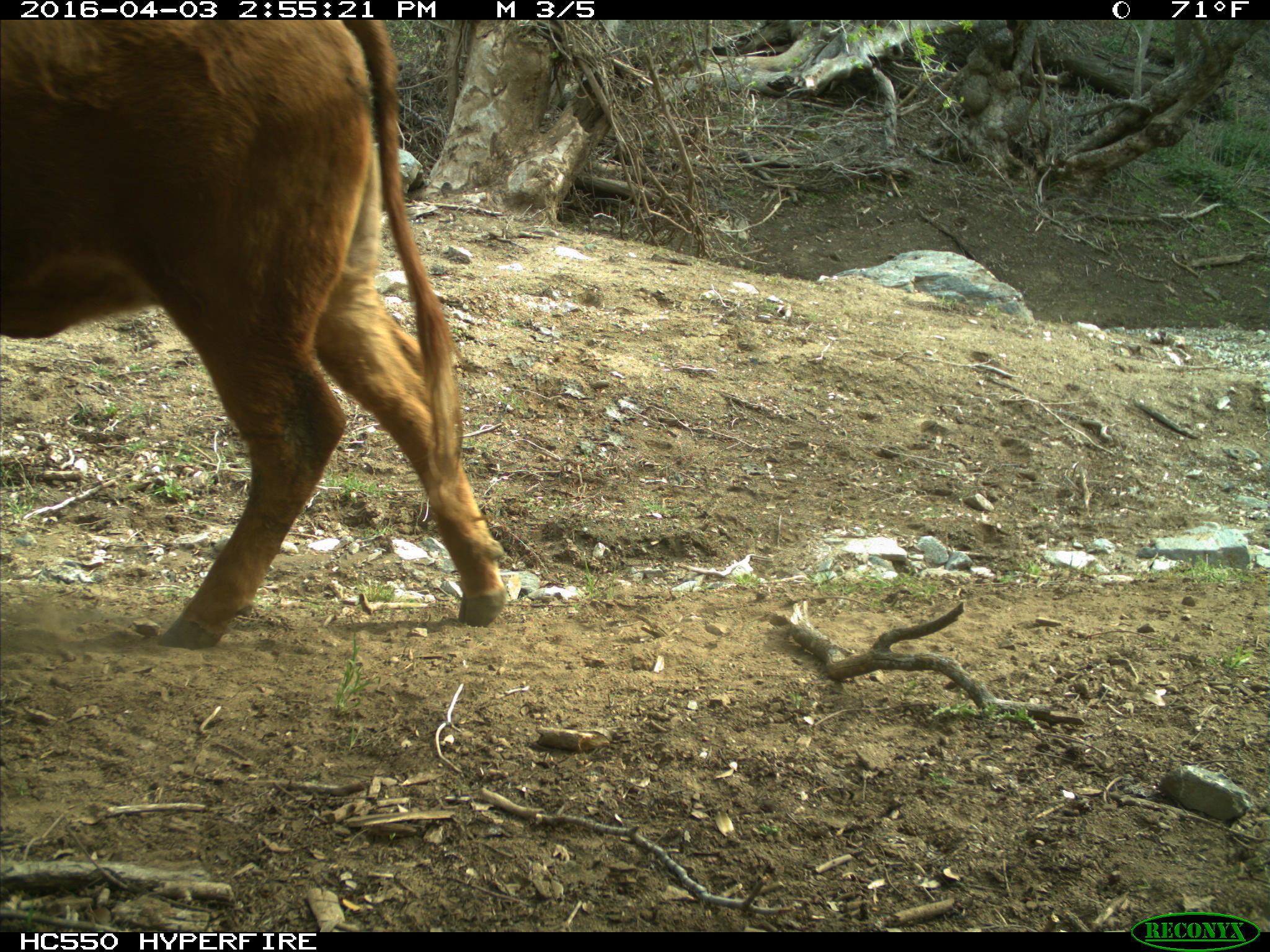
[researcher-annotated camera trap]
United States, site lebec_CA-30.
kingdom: Animalia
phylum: Chordata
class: Mammalia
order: Artiodactyla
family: Bovidae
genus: Bos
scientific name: Bos taurus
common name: domestic cow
Bos taurus (domestic cow).